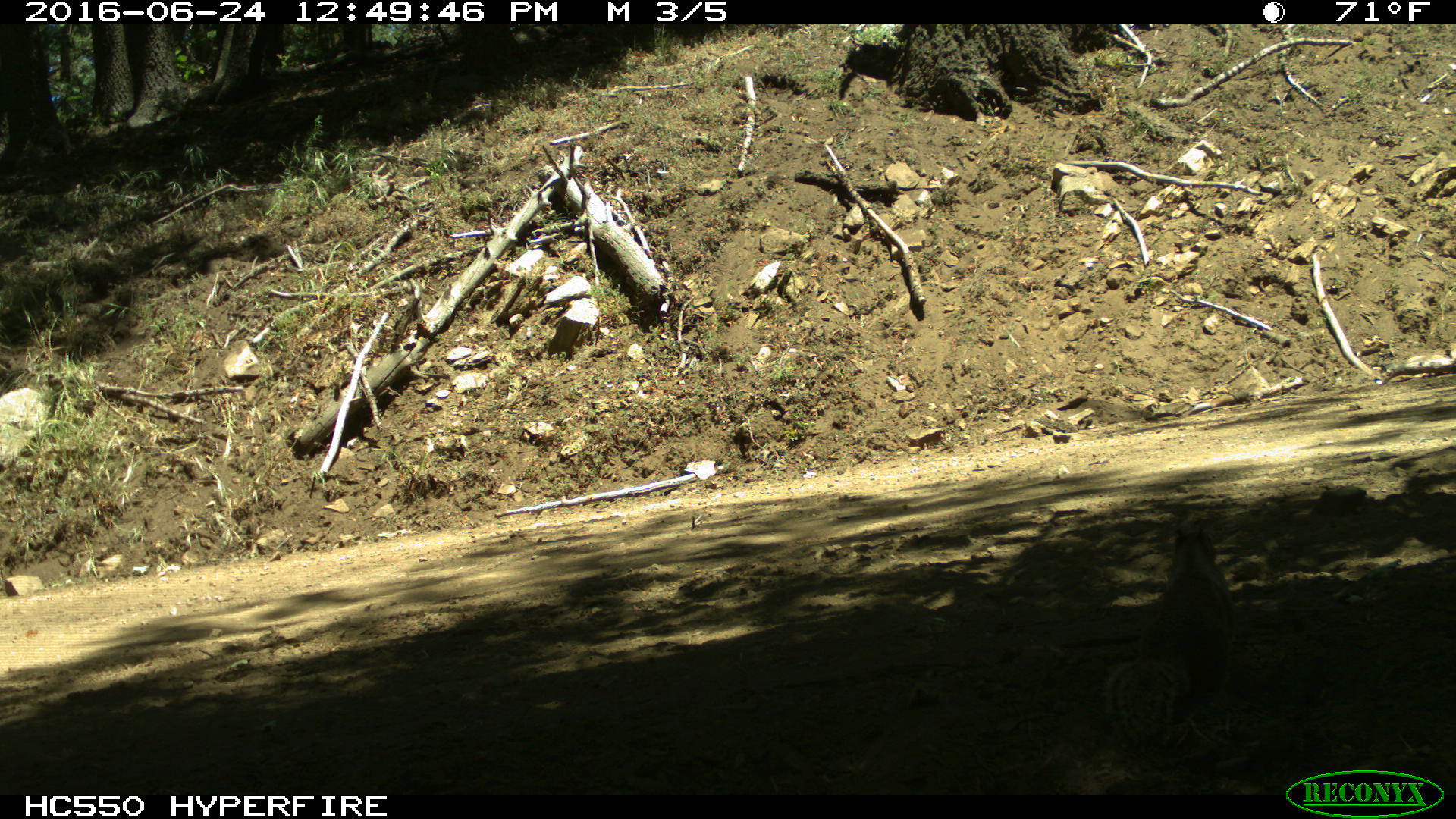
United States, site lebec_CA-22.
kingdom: Animalia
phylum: Chordata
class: Mammalia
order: Rodentia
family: Sciuridae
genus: Otospermophilus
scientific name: Otospermophilus beecheyi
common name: california ground squirrel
Otospermophilus beecheyi (california ground squirrel).